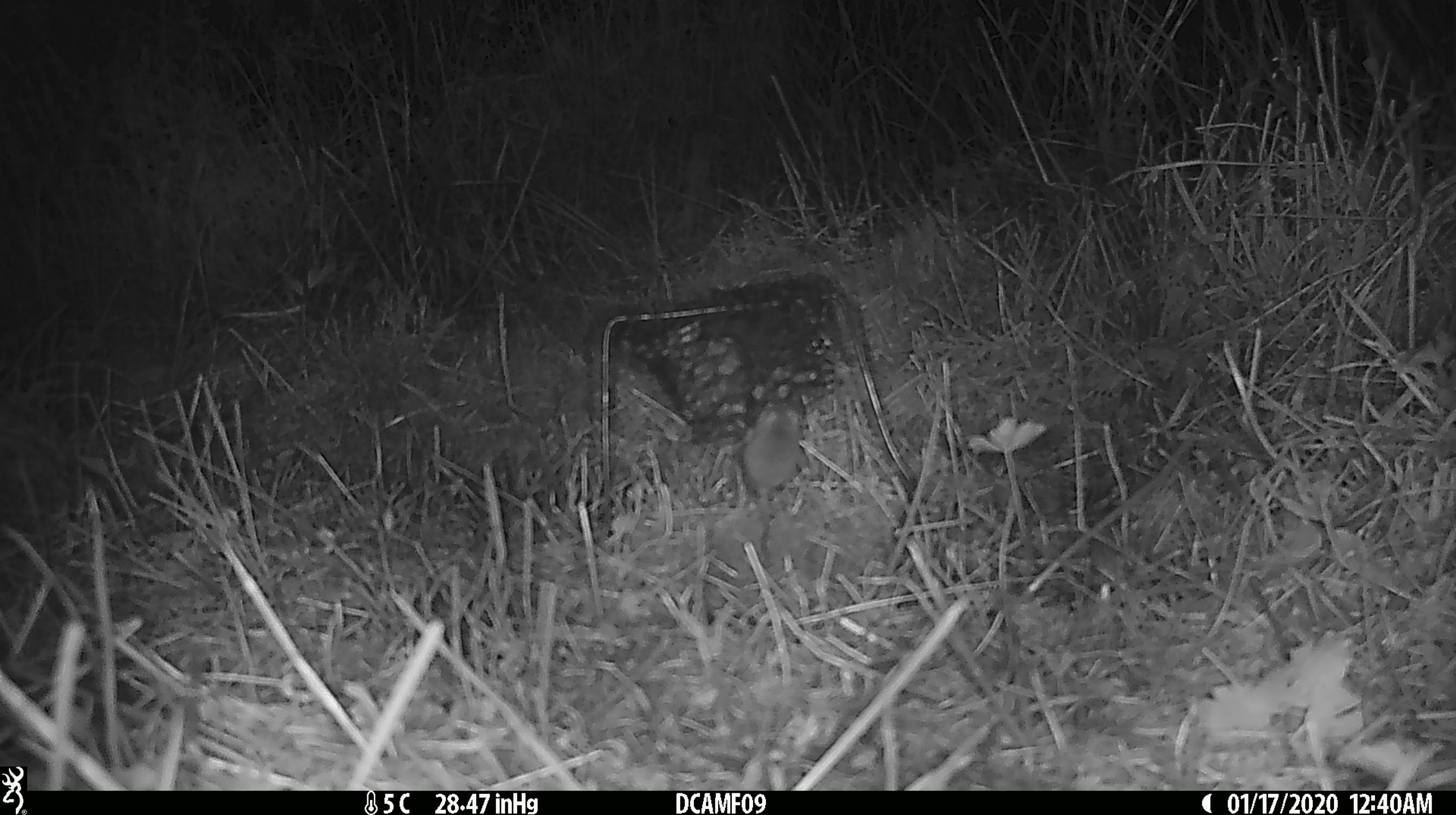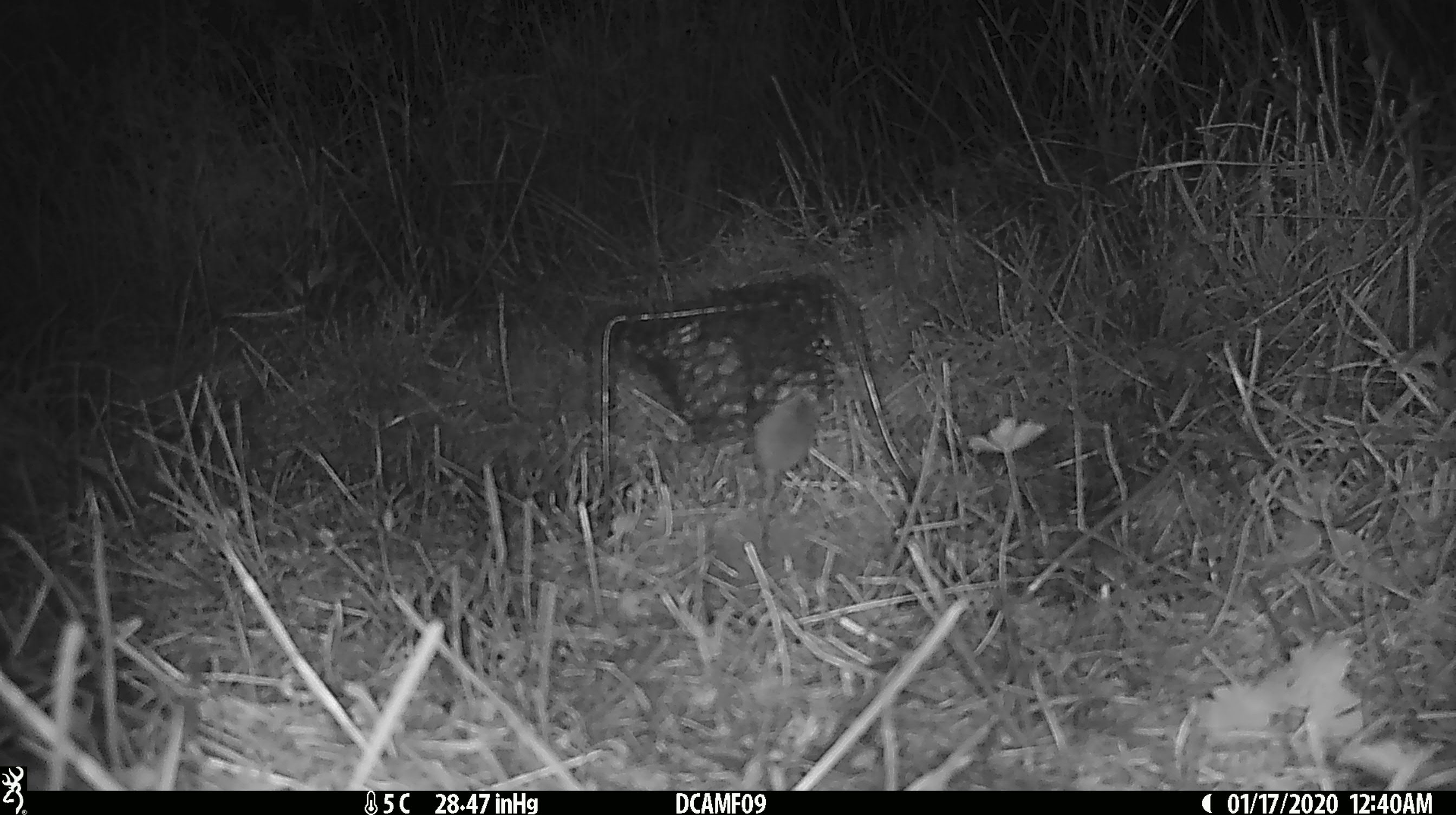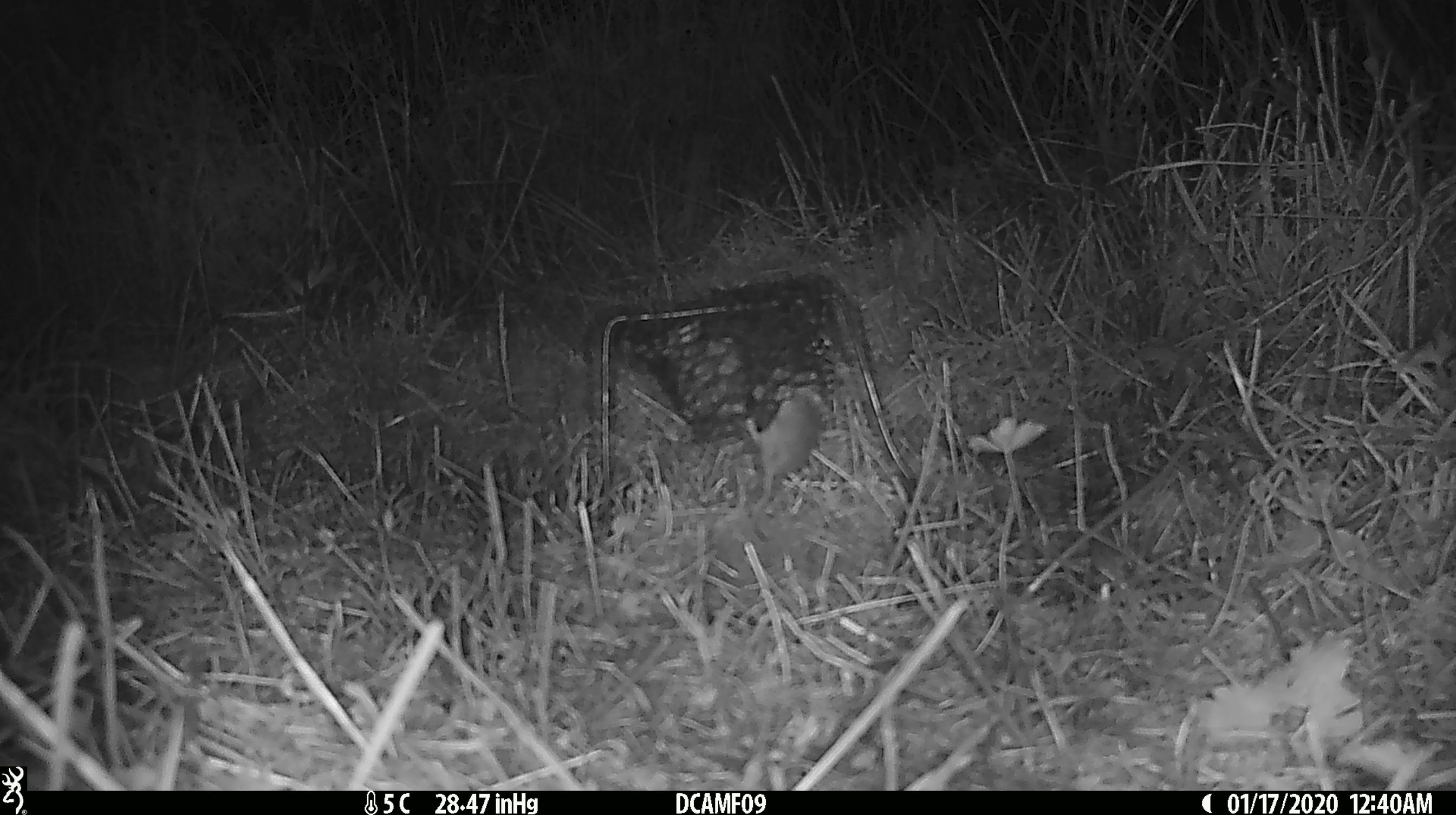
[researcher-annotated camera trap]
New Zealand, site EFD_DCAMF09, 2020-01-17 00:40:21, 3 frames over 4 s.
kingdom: Animalia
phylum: Chordata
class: Mammalia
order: Rodentia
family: Muridae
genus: Mus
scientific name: Mus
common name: mouse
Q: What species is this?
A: Mouse (Mus).